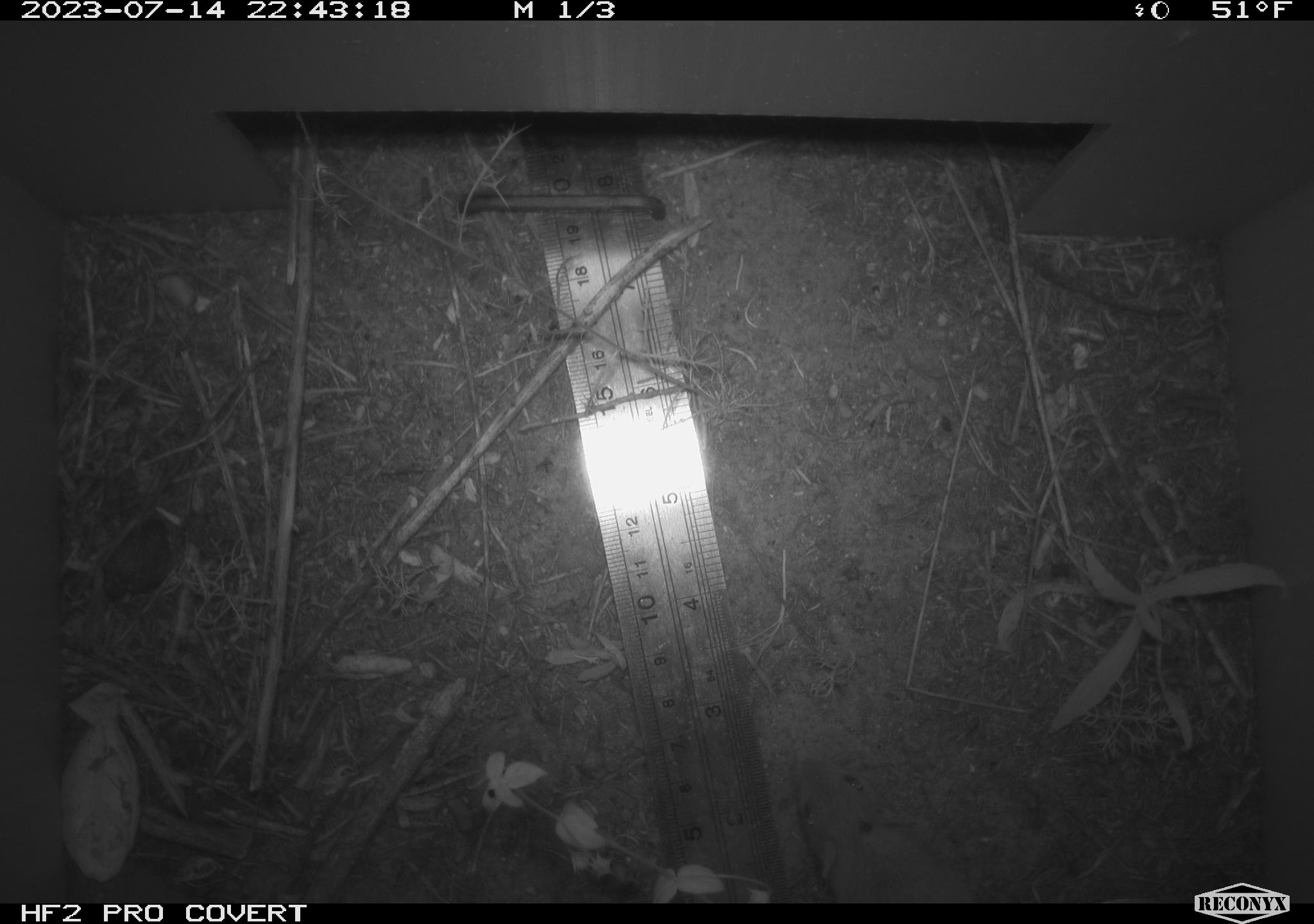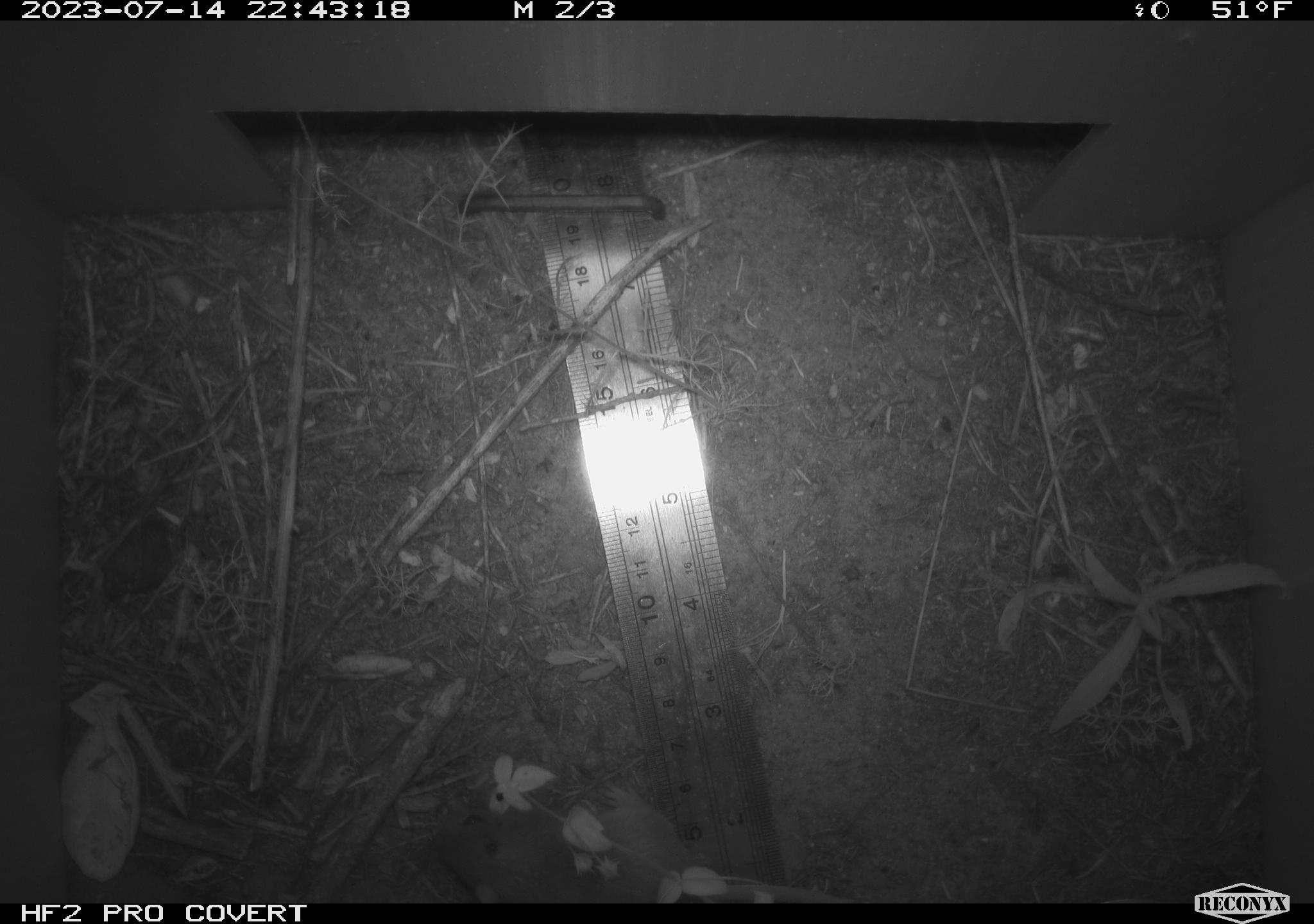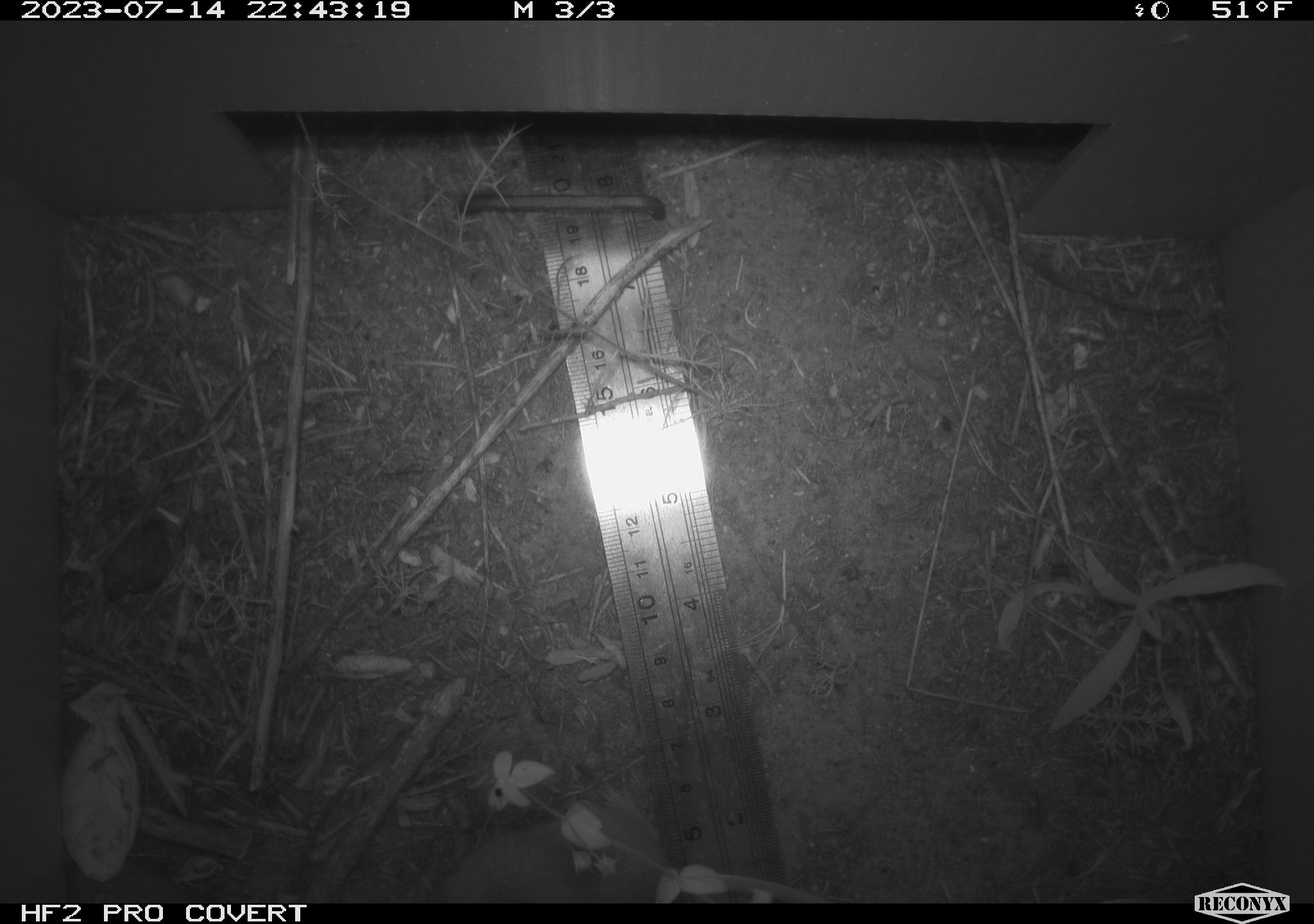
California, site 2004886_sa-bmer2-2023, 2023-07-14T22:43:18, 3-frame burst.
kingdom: Animalia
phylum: Chordata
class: Mammalia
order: Rodentia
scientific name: Rodentia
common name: mouse species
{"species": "mouse species (Rodentia)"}